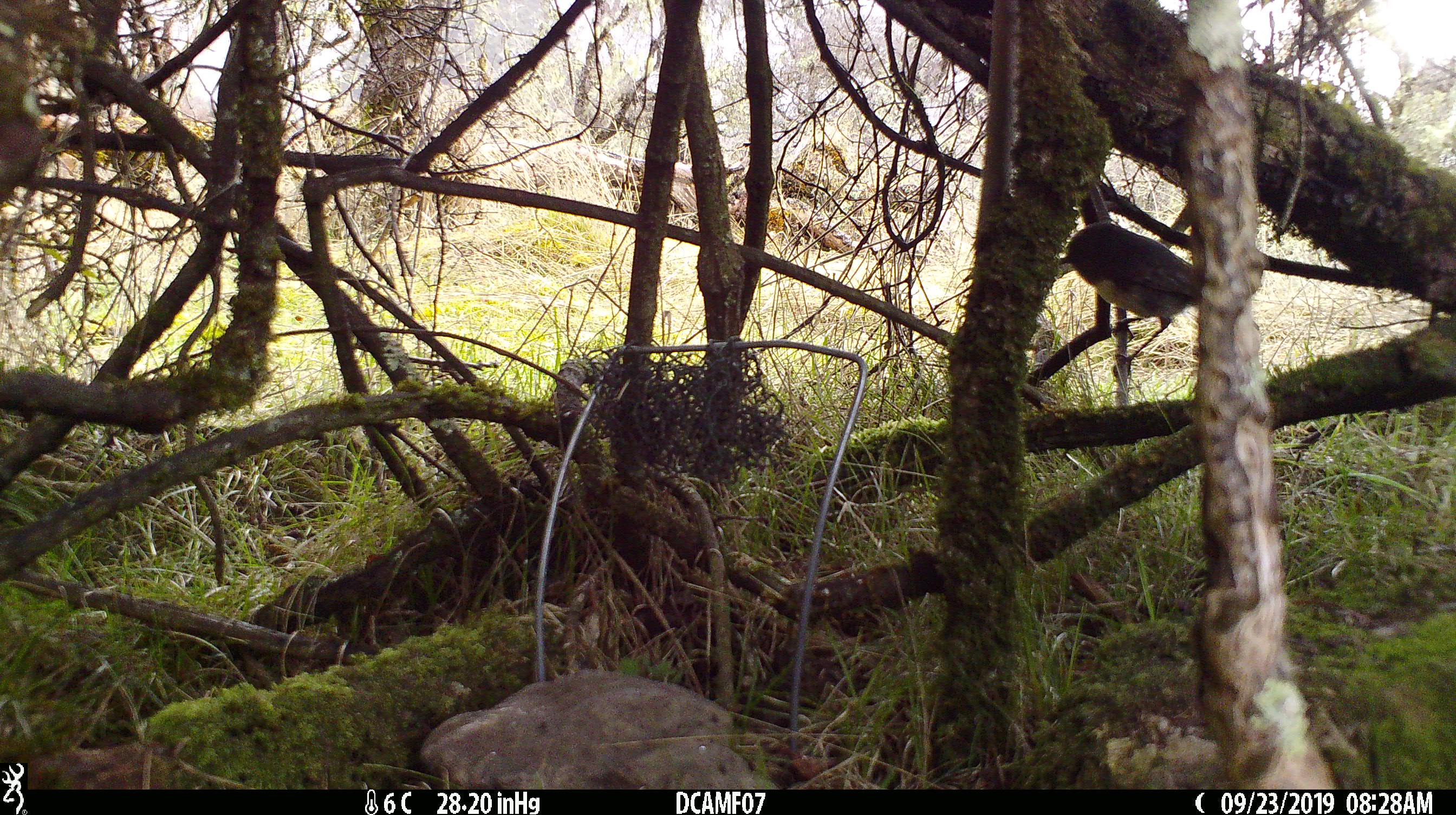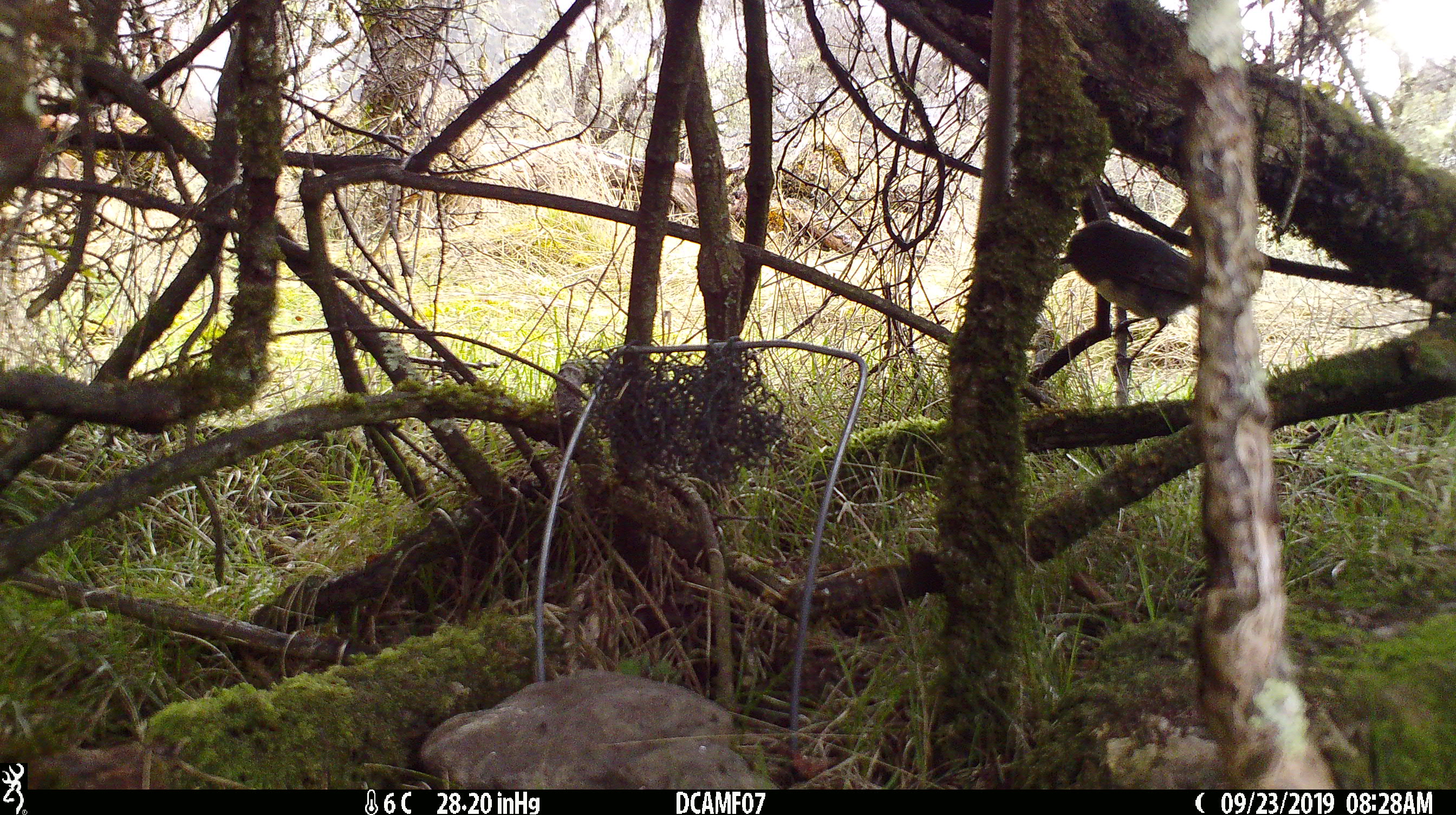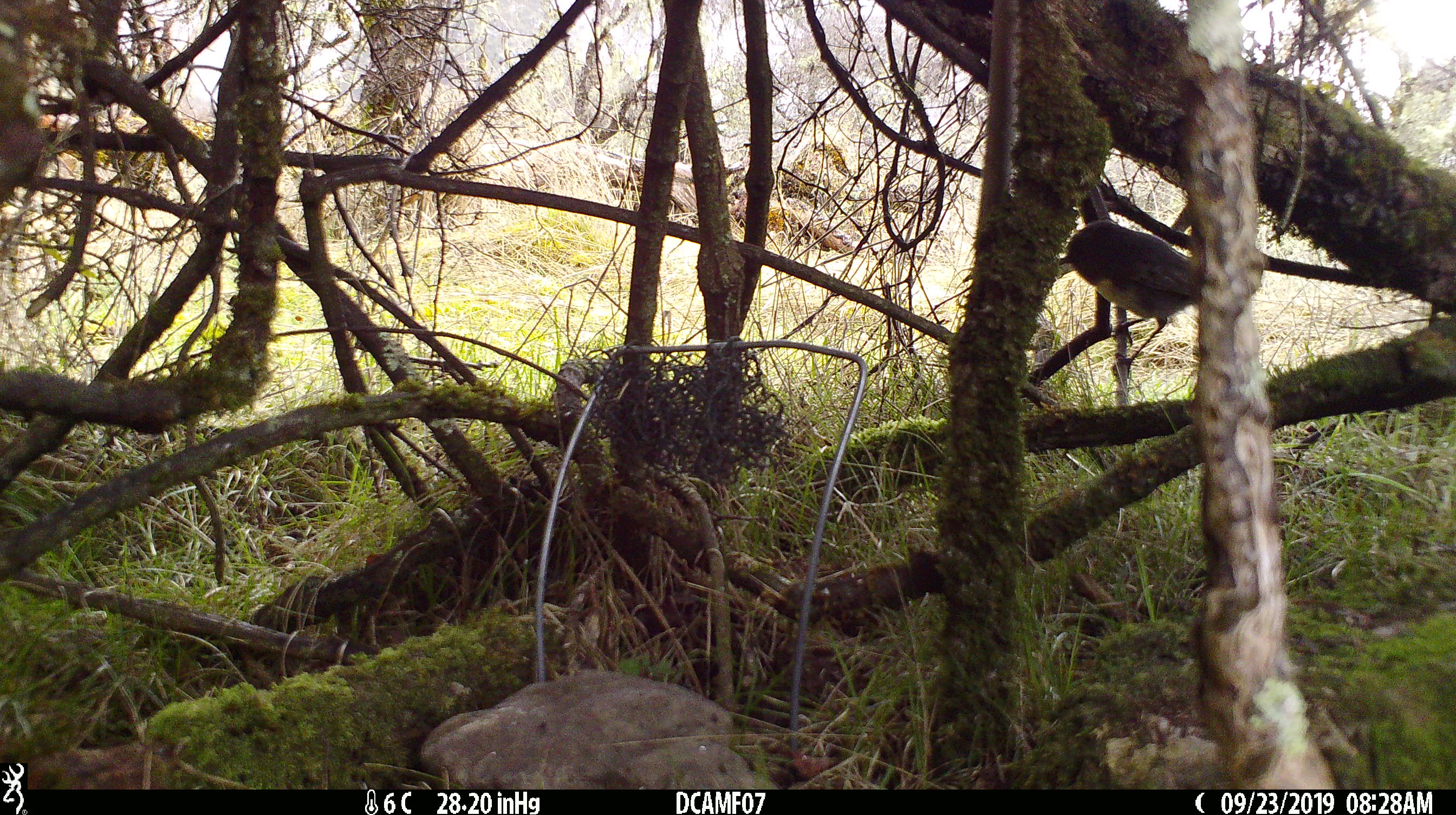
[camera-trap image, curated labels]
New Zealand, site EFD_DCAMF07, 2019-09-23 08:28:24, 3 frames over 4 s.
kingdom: Animalia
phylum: Chordata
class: Aves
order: Passeriformes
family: Petroicidae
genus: Petroica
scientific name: Petroica australis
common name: new zealand robin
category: robin